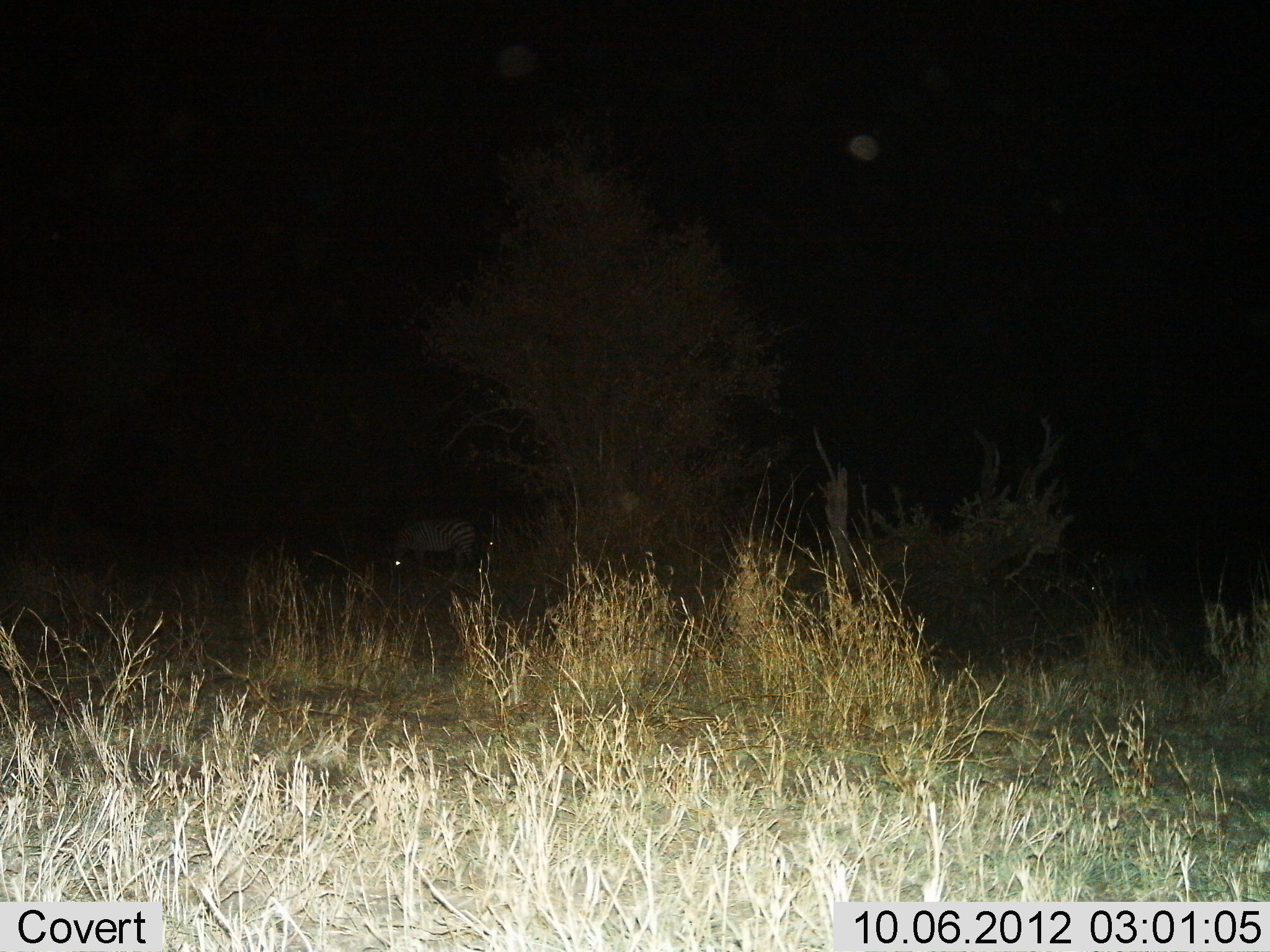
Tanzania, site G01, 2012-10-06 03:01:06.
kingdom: Animalia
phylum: Chordata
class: Mammalia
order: Perissodactyla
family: Equidae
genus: Equus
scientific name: Equus quagga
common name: plains zebra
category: zebra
Zebra (plains zebra) (Equus quagga), count 1. Behavior (volunteer vote fractions): standing 50%, resting 0%, moving 0%, interacting 0%. Young present (vote fraction): 0%. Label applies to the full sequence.